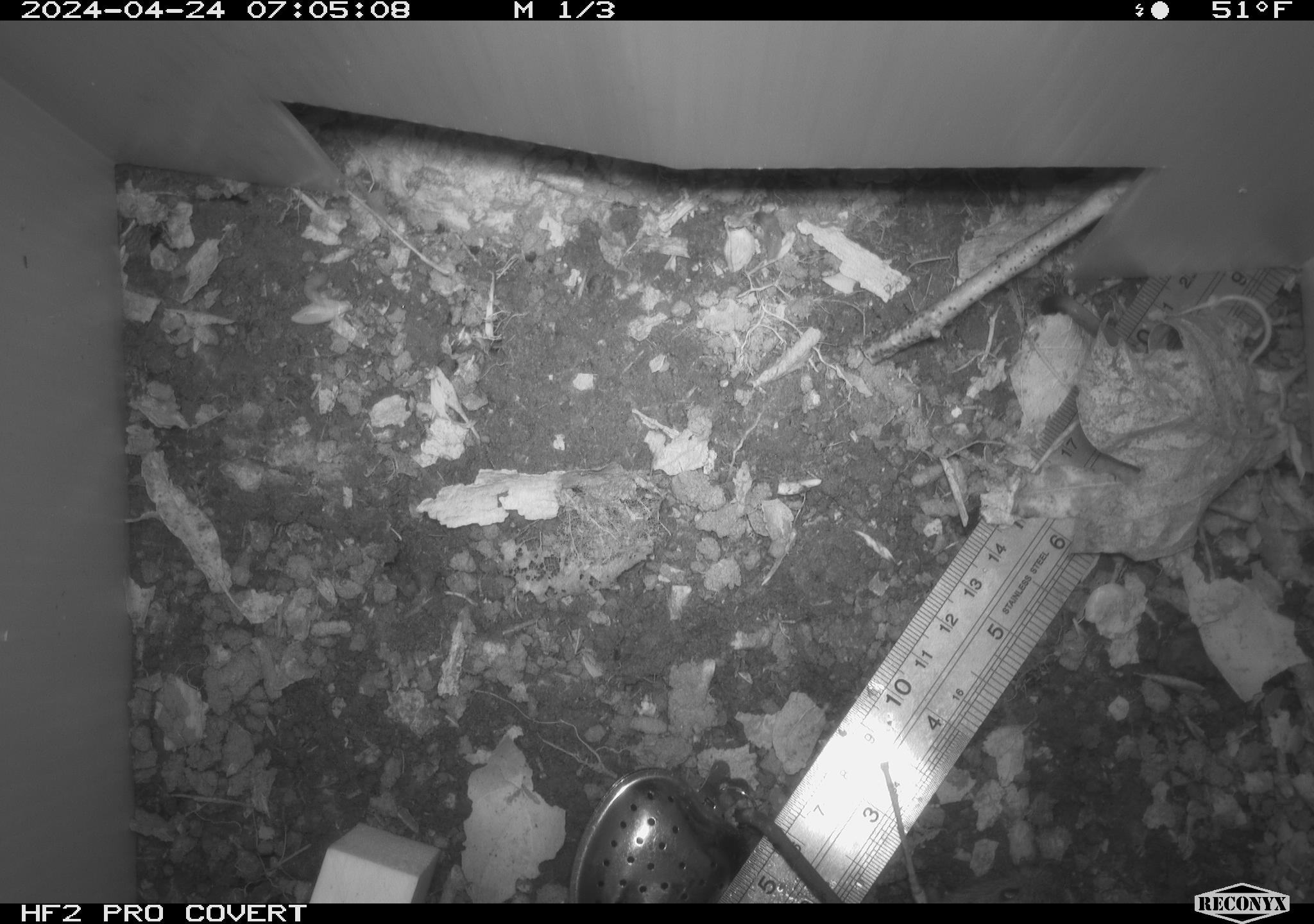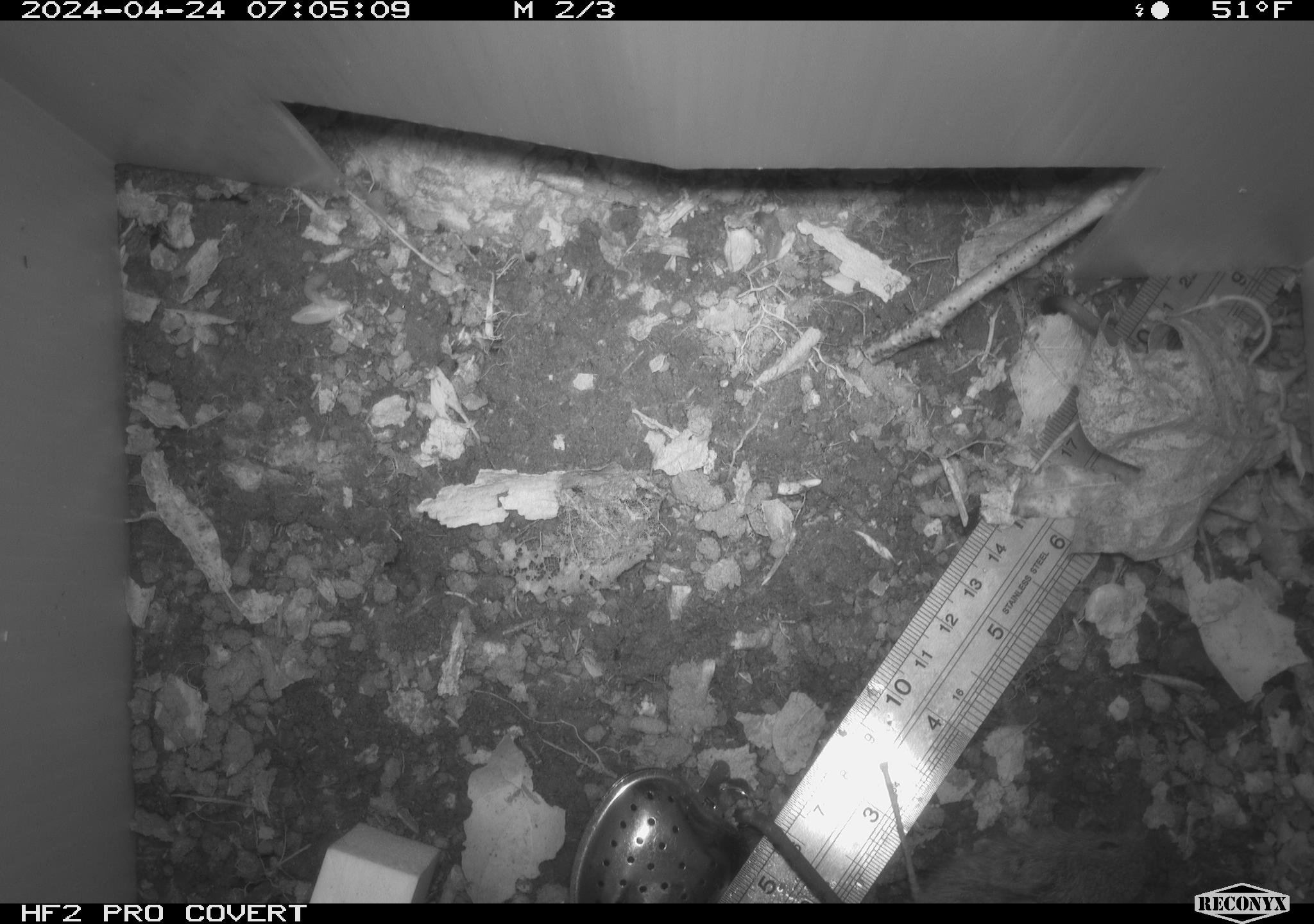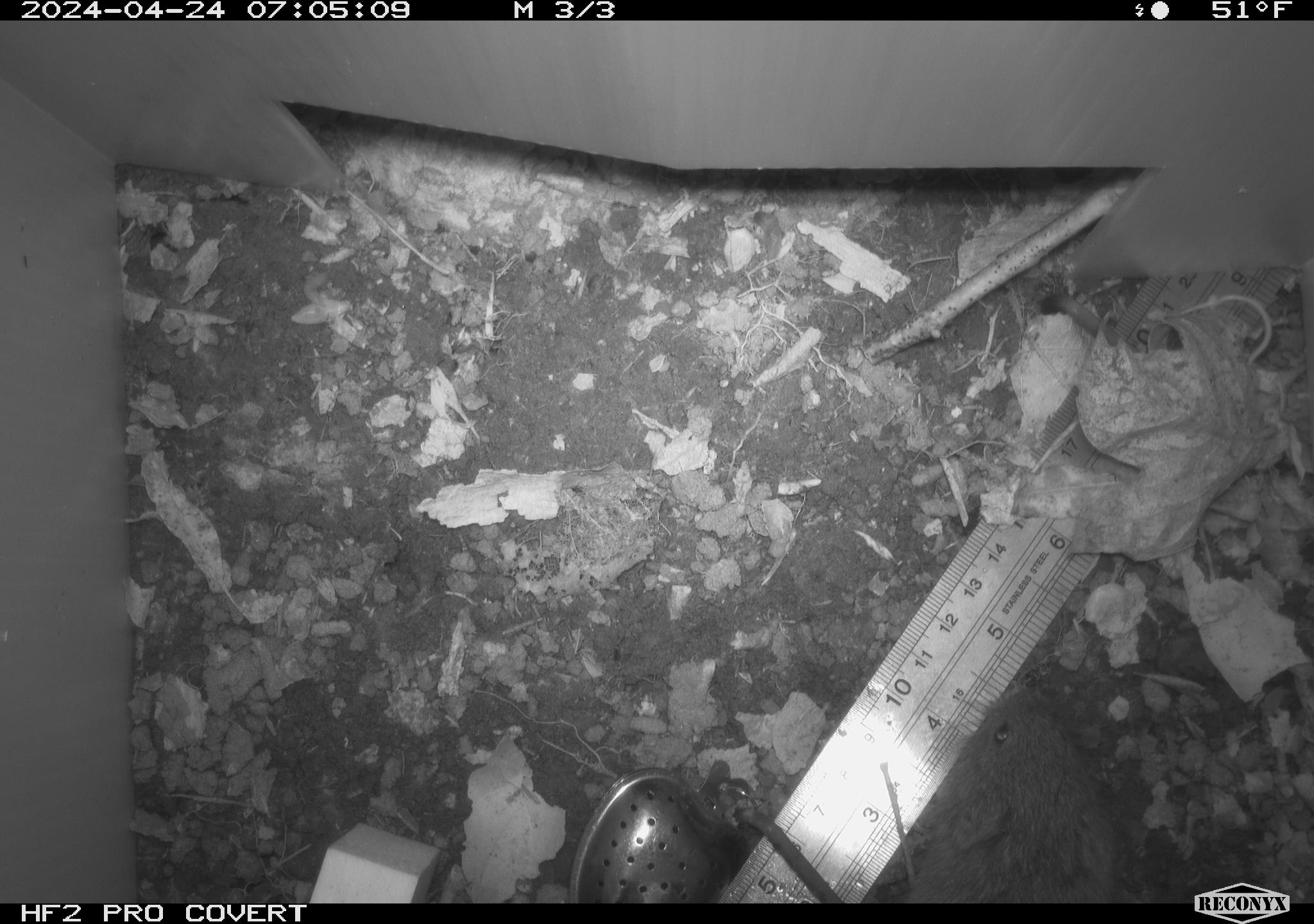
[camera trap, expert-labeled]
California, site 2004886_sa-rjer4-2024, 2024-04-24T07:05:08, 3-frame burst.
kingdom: Animalia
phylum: Chordata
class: Mammalia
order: Rodentia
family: Cricetidae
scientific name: Arvicolinae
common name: voles, lemmings, and muskrats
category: arvicolinae subfamily